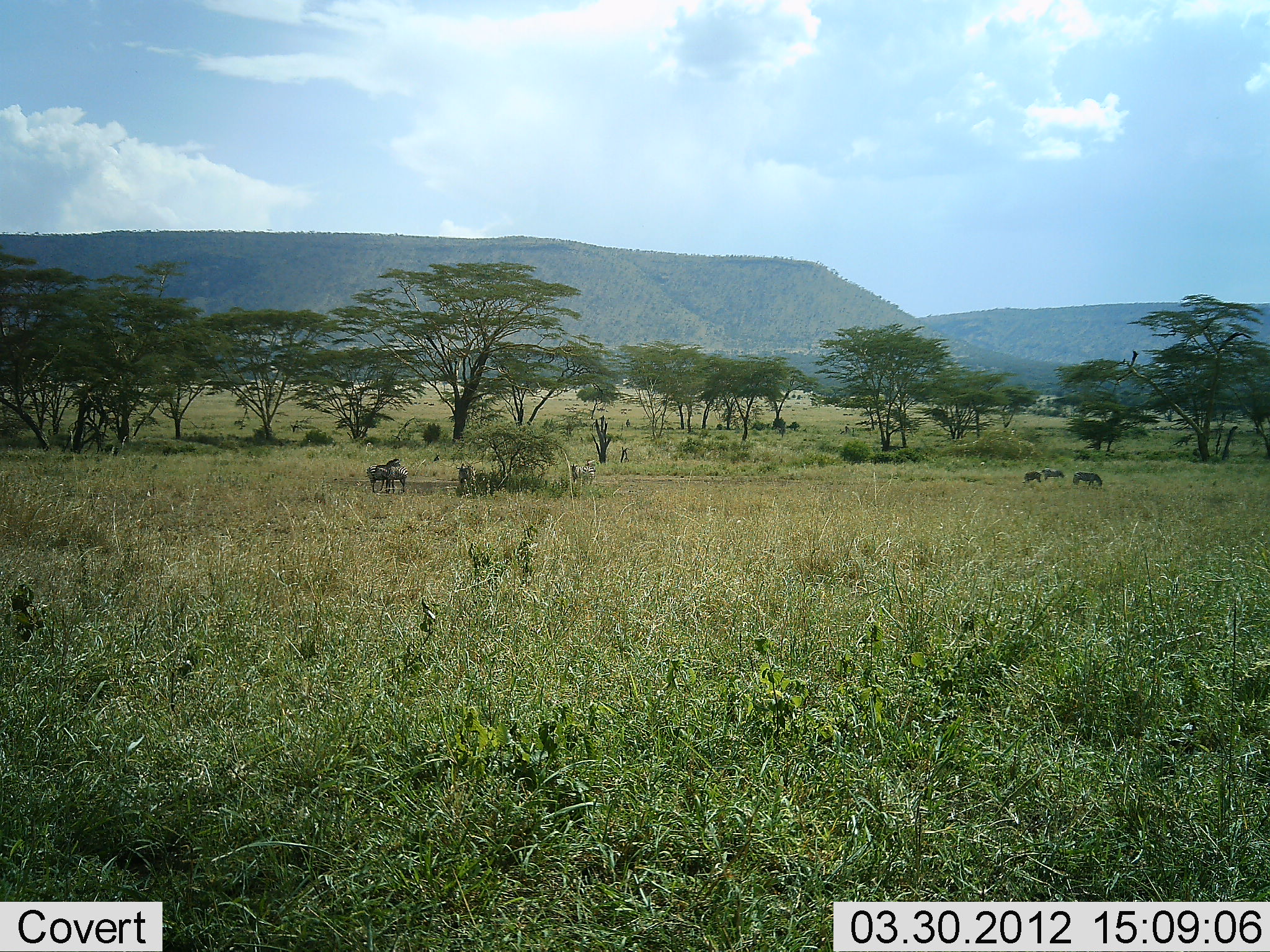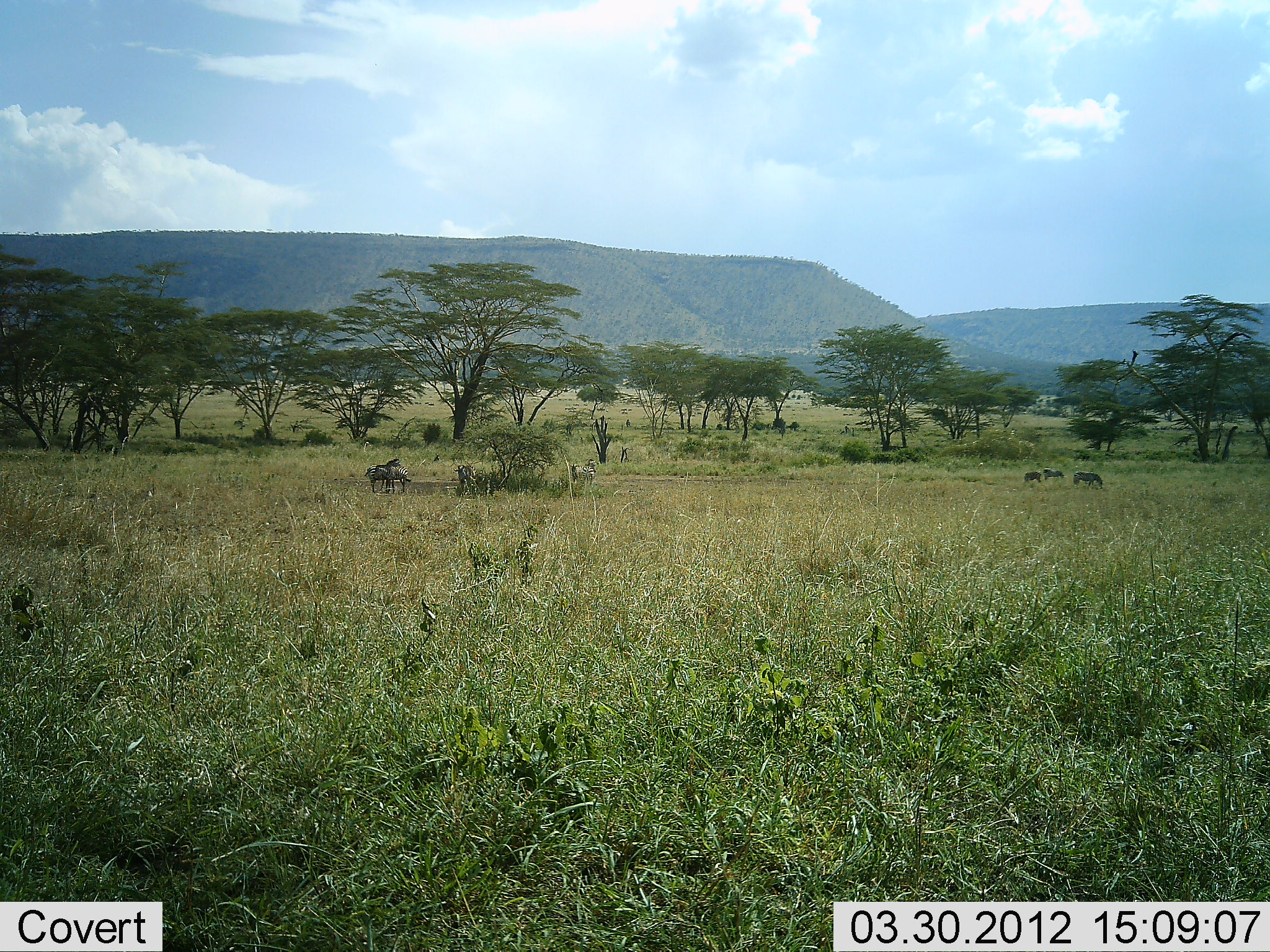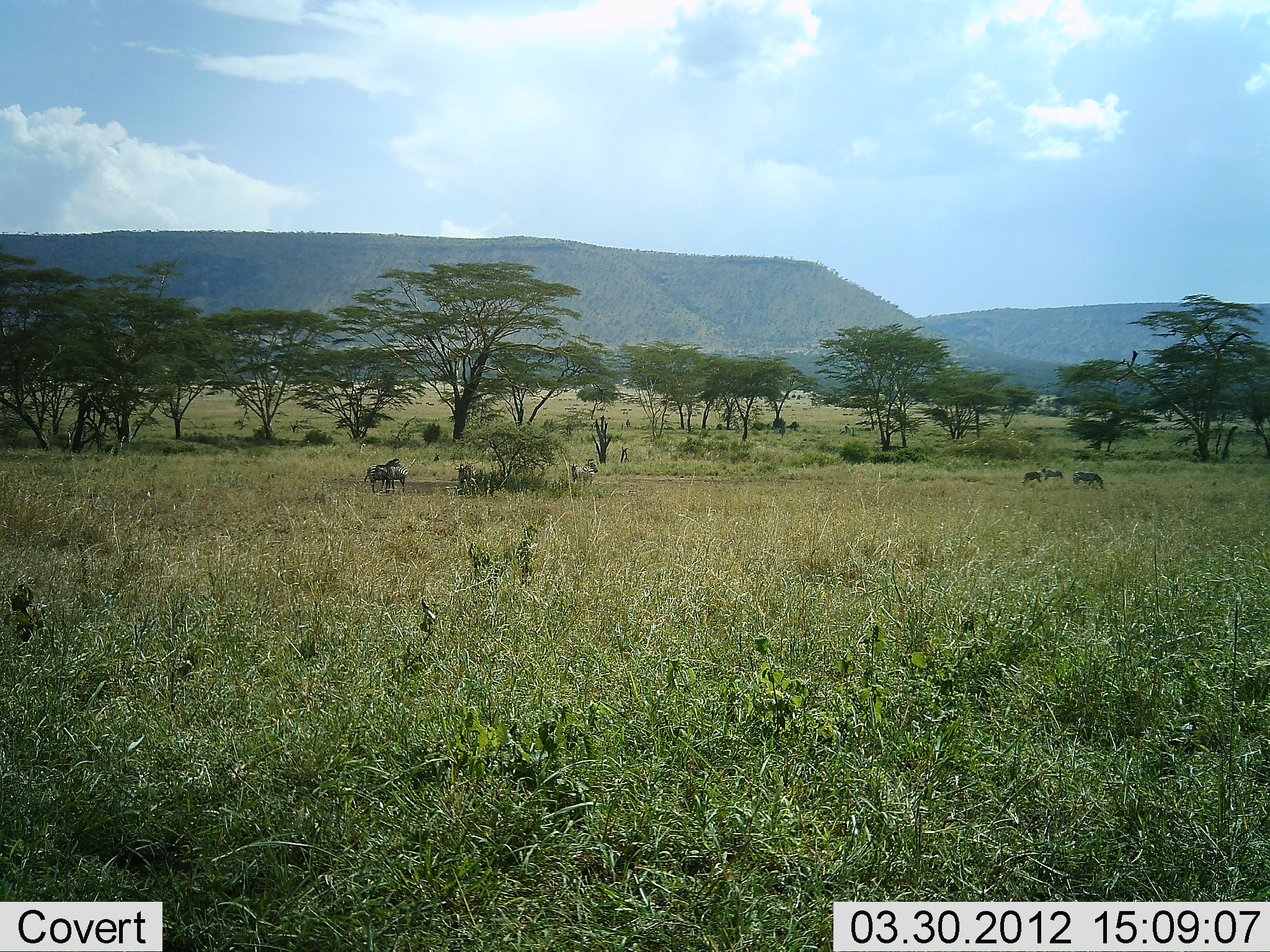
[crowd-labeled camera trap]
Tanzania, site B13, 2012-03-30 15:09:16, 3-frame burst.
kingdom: Animalia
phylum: Chordata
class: Mammalia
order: Perissodactyla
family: Equidae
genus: Equus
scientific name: Equus quagga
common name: plains zebra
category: zebra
Zebra (plains zebra) (Equus quagga), count 7. Behavior (volunteer vote fractions): standing 79%, resting 0%, moving 0%, interacting 0%. Young present (vote fraction): 0%. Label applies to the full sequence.